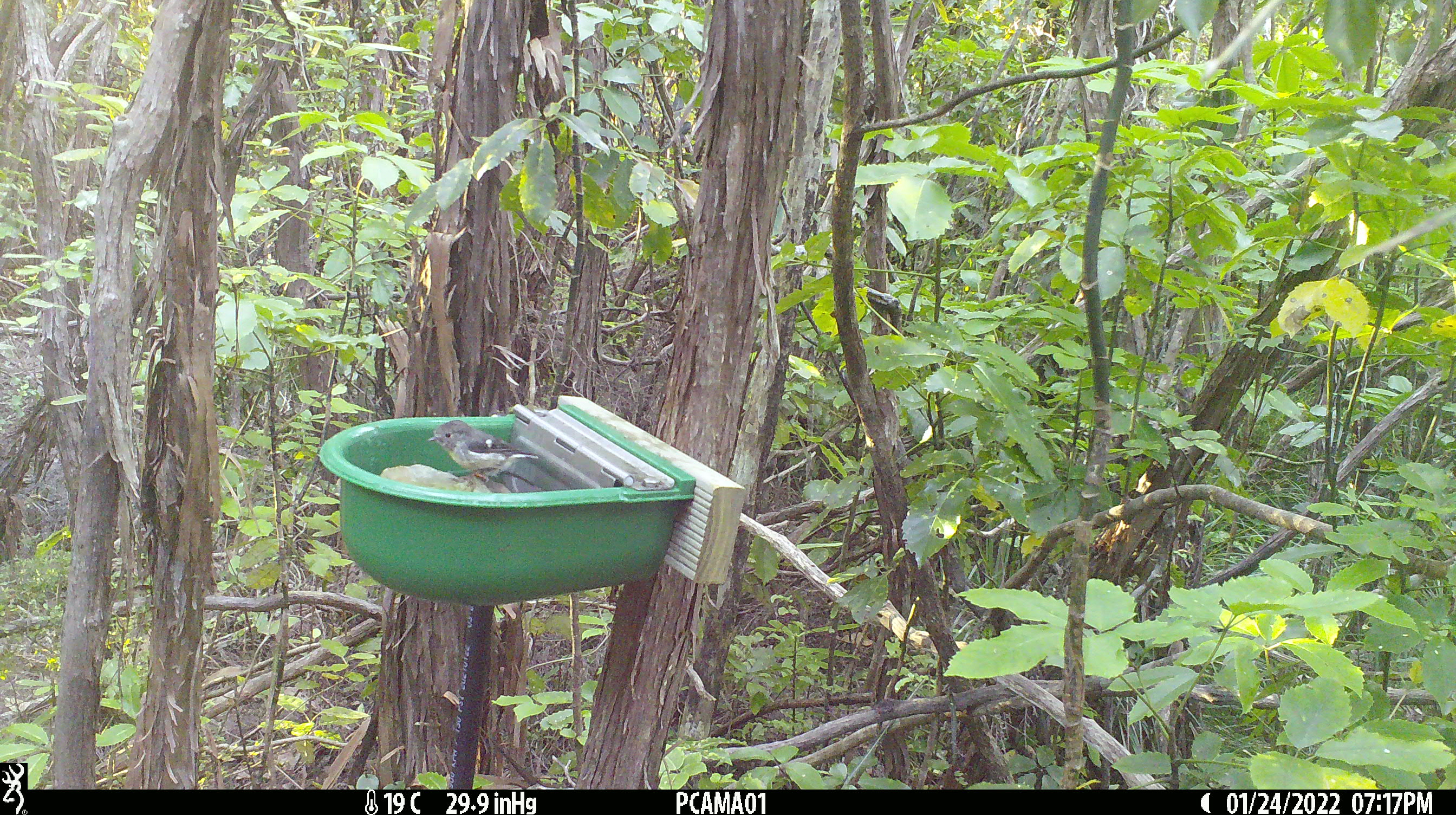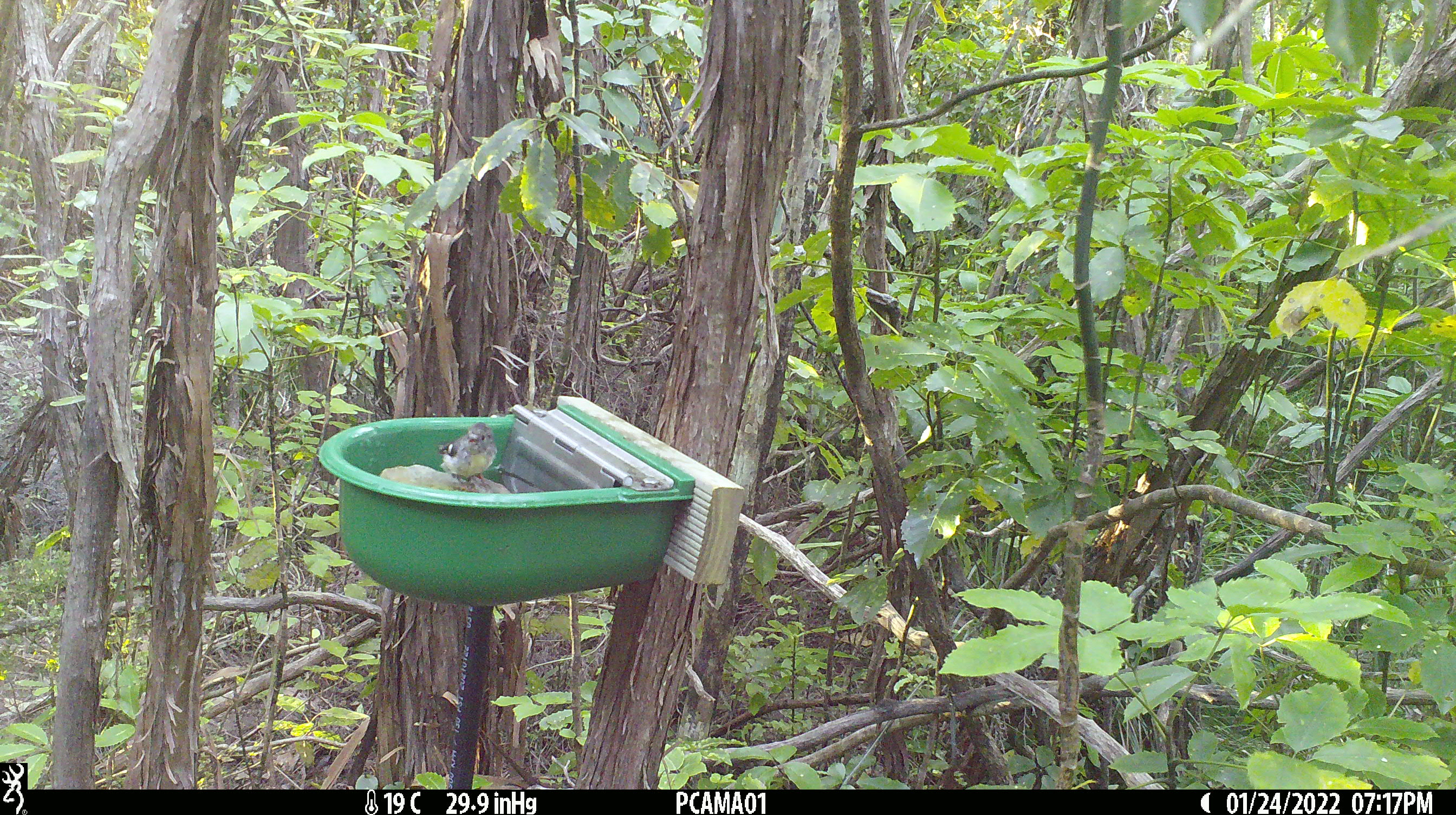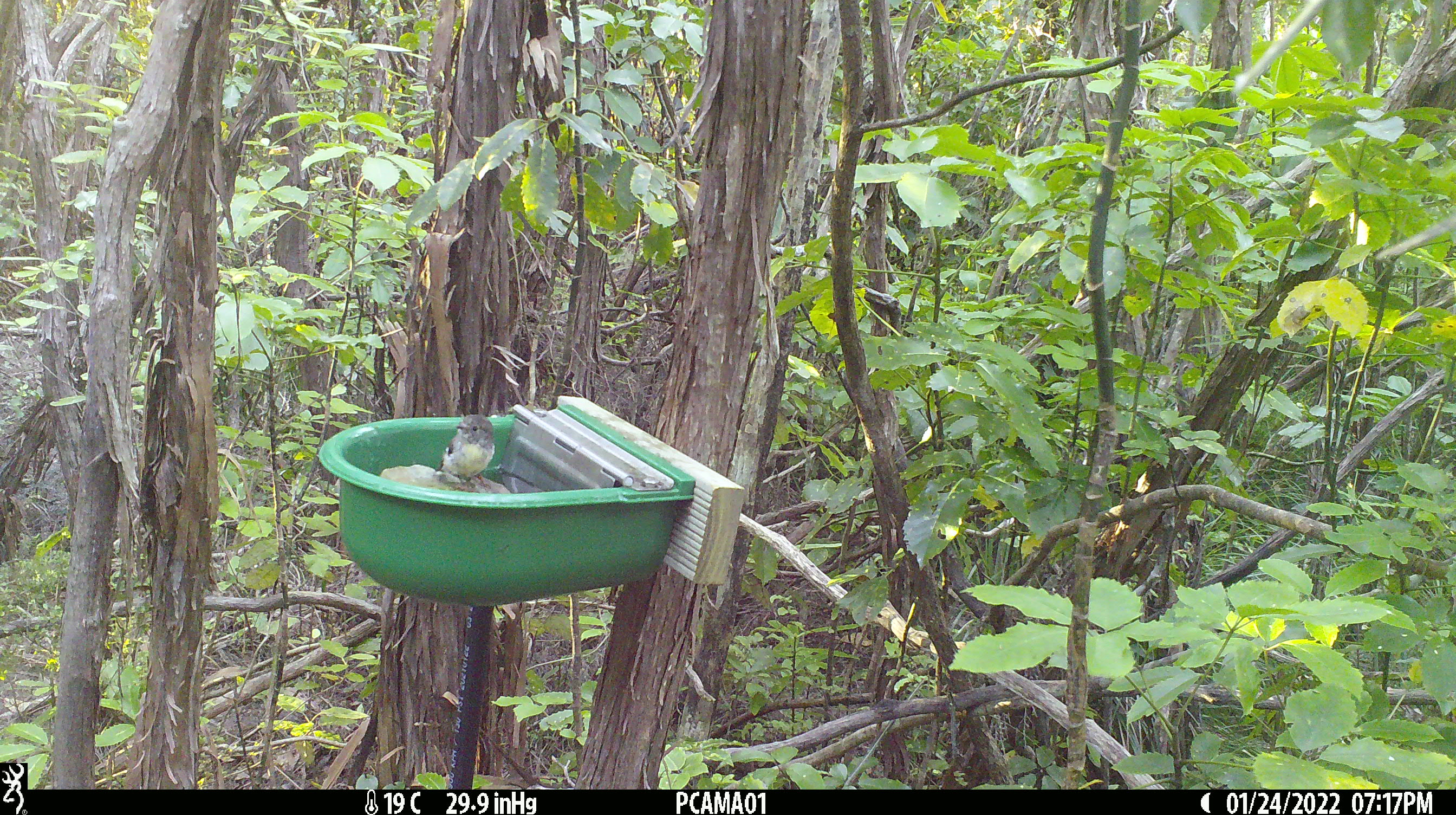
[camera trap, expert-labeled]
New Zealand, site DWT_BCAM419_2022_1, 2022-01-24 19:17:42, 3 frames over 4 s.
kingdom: Animalia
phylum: Chordata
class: Aves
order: Passeriformes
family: Petroicidae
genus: Petroica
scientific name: Petroica macrocephala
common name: tomtit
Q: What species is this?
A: Tomtit (Petroica macrocephala).